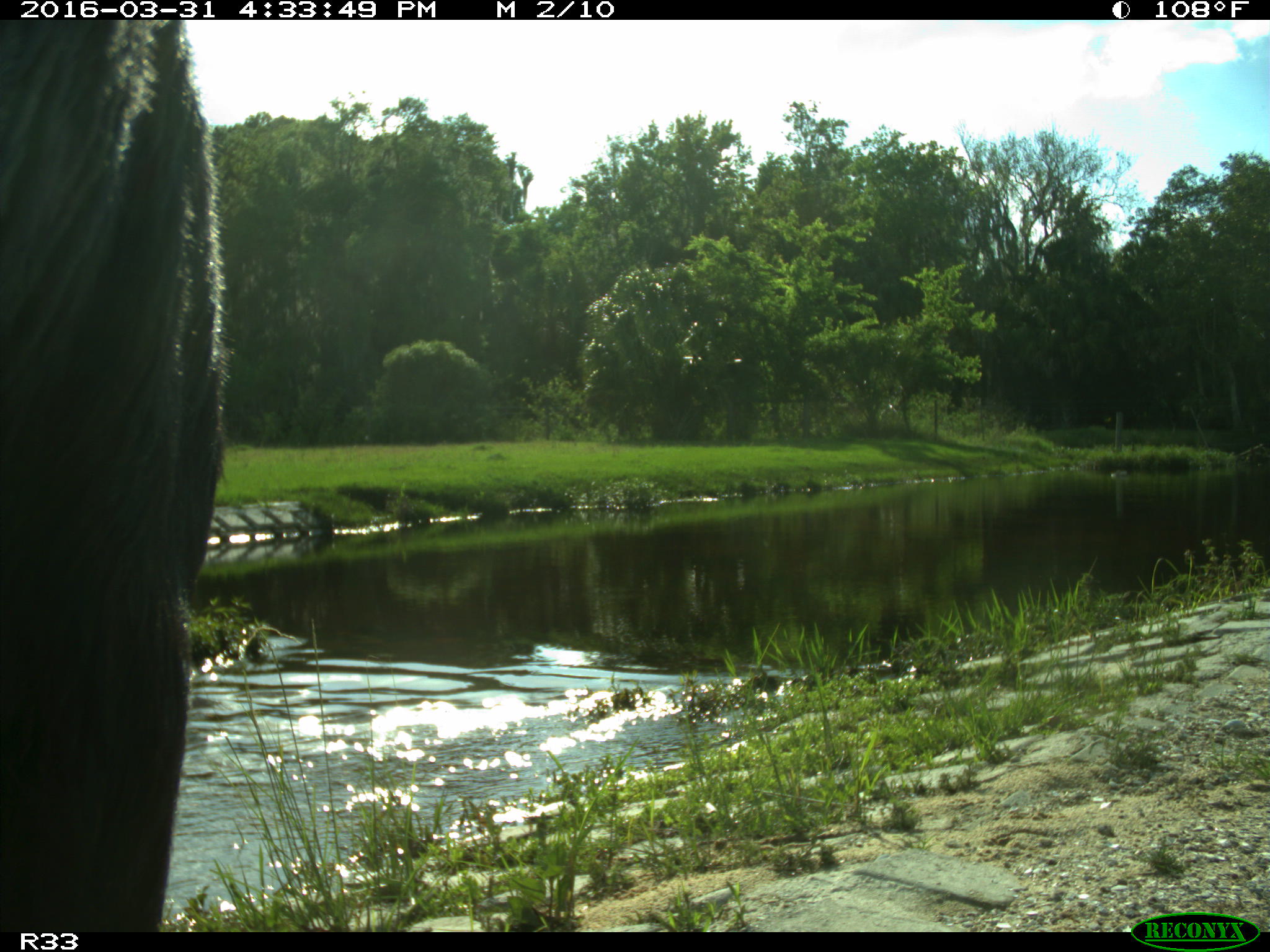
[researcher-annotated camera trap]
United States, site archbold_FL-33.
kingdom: Animalia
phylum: Chordata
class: Mammalia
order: Artiodactyla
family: Bovidae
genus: Bos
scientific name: Bos taurus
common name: domestic cow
Bos taurus (domestic cow).